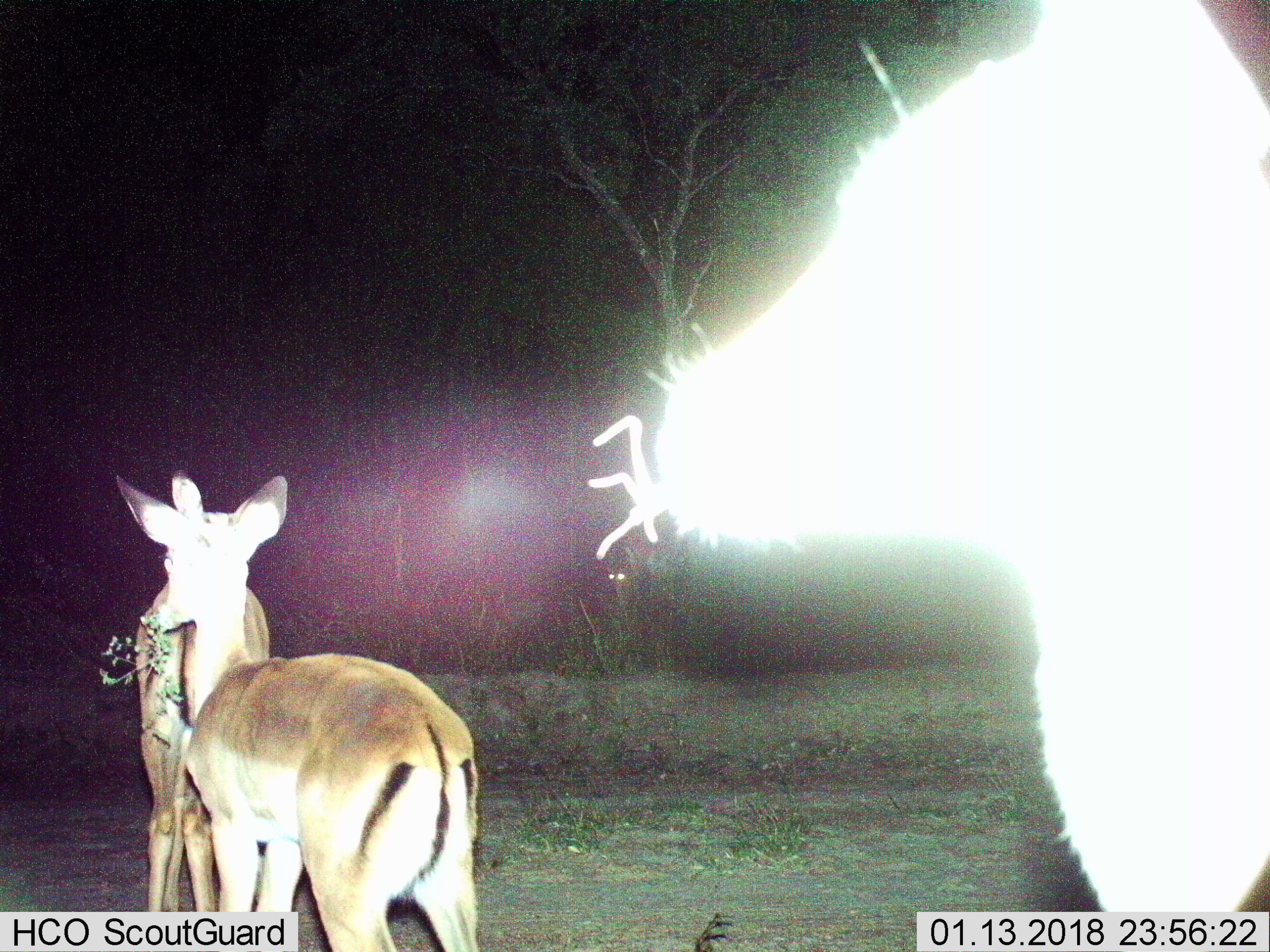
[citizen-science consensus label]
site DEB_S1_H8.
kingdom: Animalia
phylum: Chordata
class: Mammalia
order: Artiodactyla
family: Bovidae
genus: Aepyceros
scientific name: Aepyceros melampus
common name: impala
Impala (Aepyceros melampus), count 3. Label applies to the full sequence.